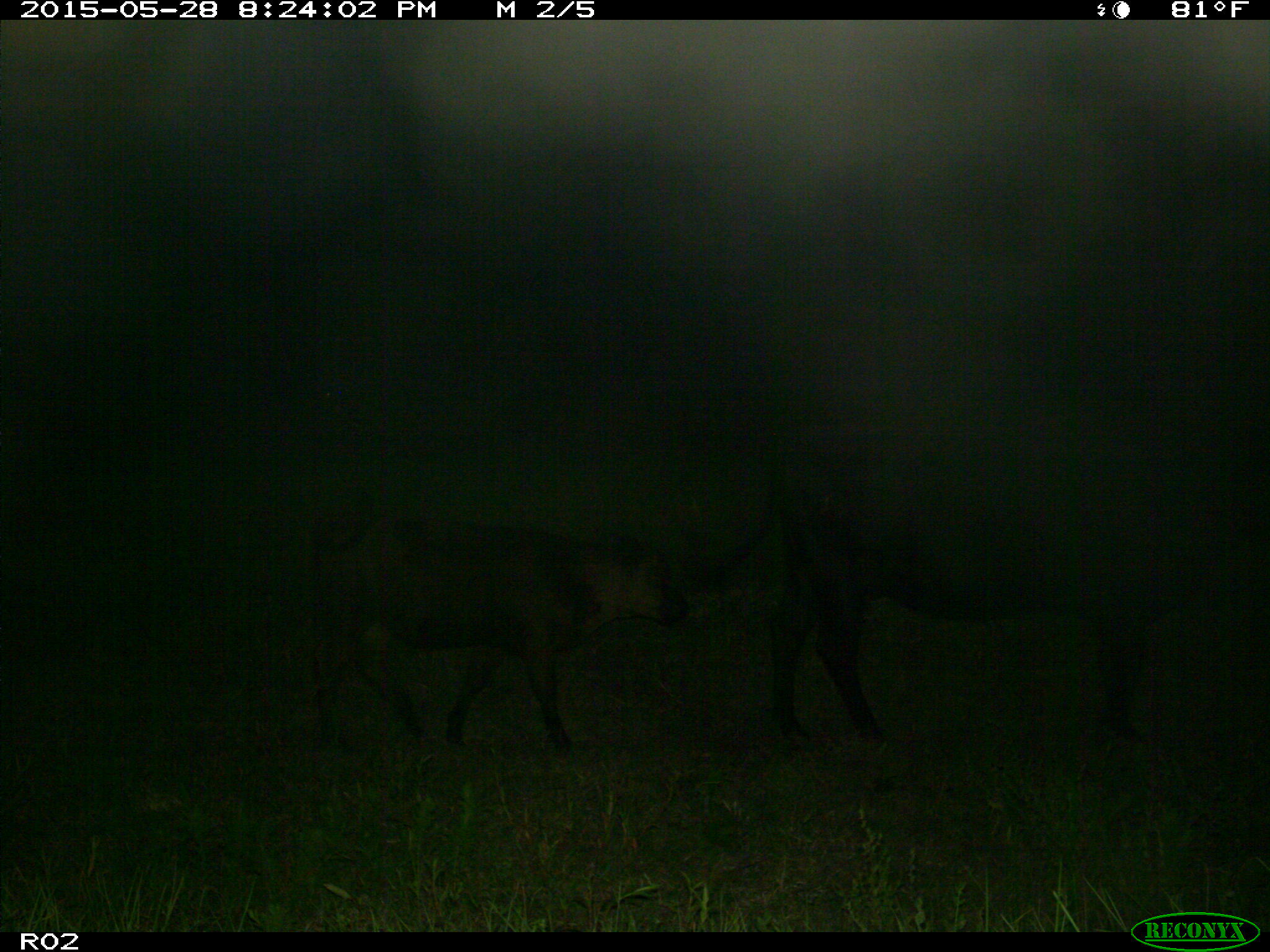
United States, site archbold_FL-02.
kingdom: Animalia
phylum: Chordata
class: Mammalia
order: Artiodactyla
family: Bovidae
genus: Bos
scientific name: Bos taurus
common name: domestic cow